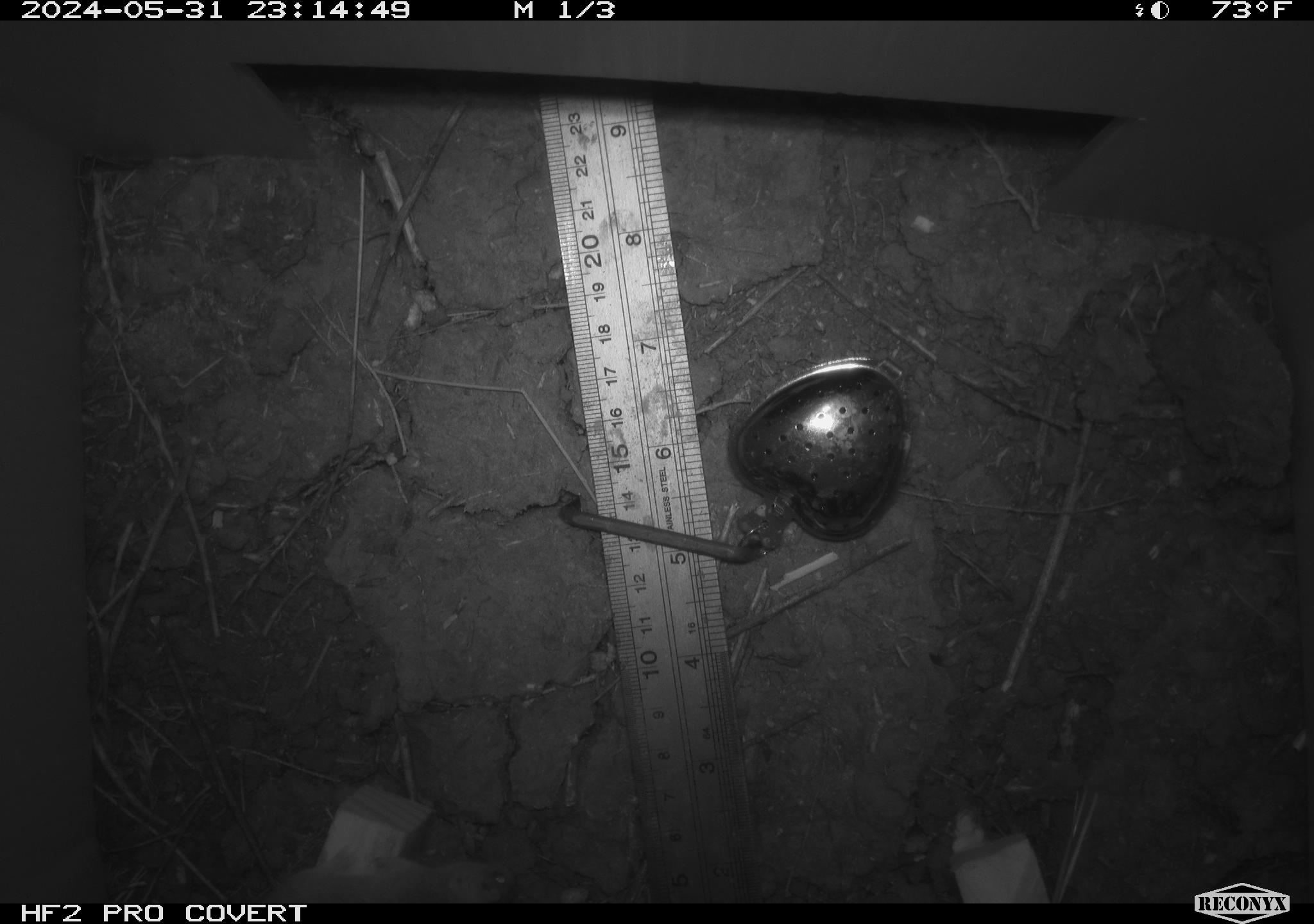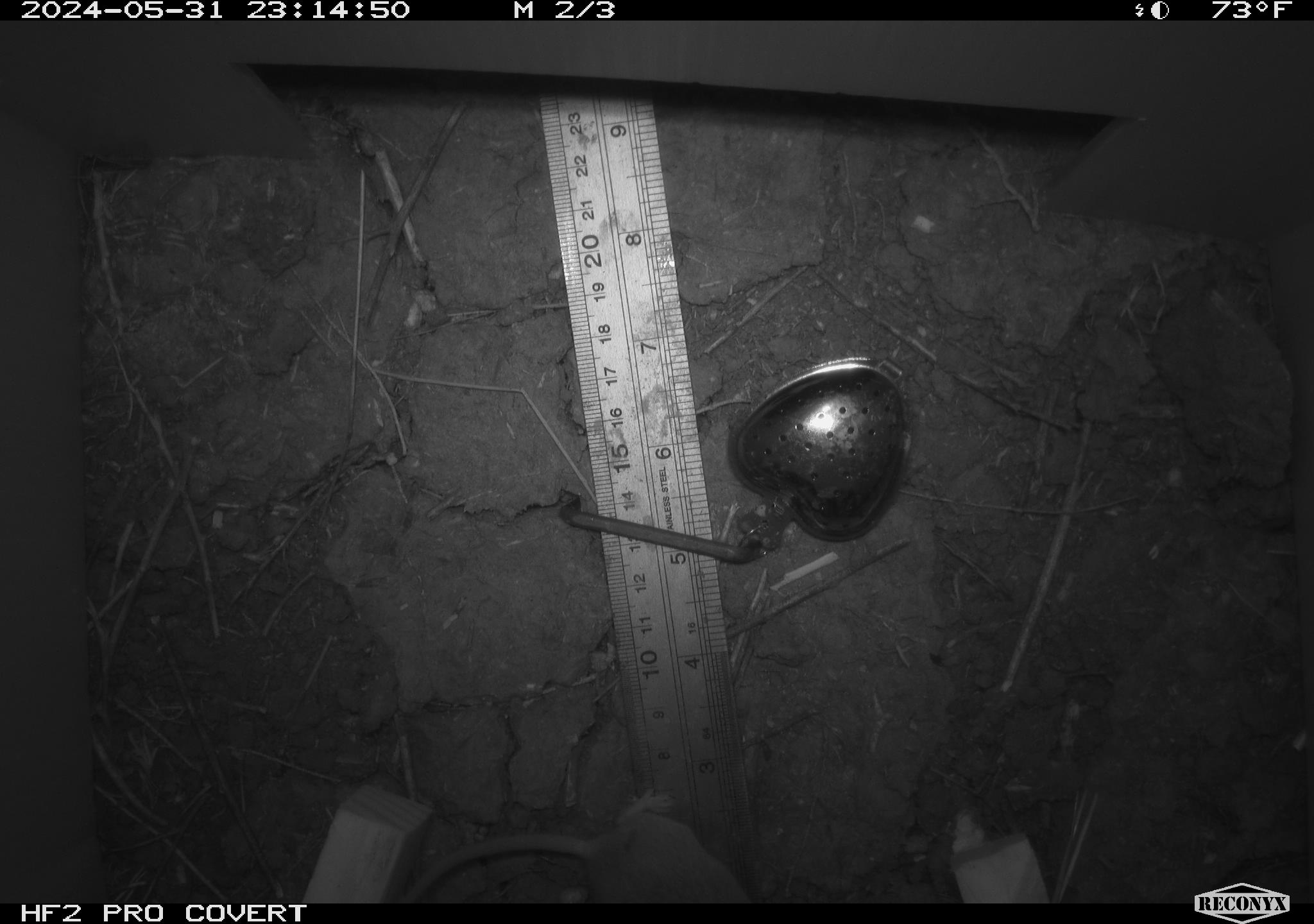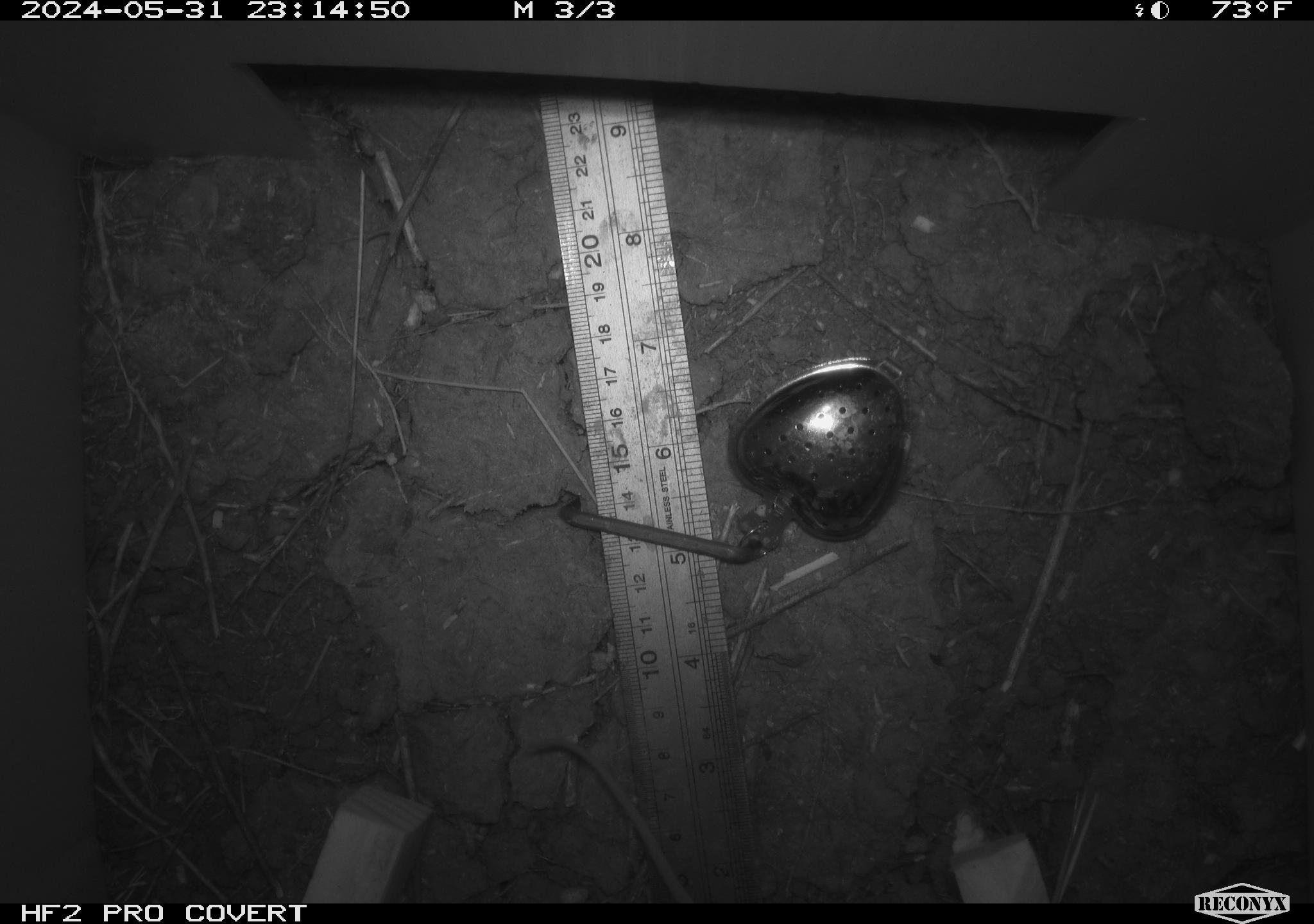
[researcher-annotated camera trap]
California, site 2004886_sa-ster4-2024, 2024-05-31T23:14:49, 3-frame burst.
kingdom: Animalia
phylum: Chordata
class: Mammalia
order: Rodentia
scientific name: Rodentia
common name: mouse species